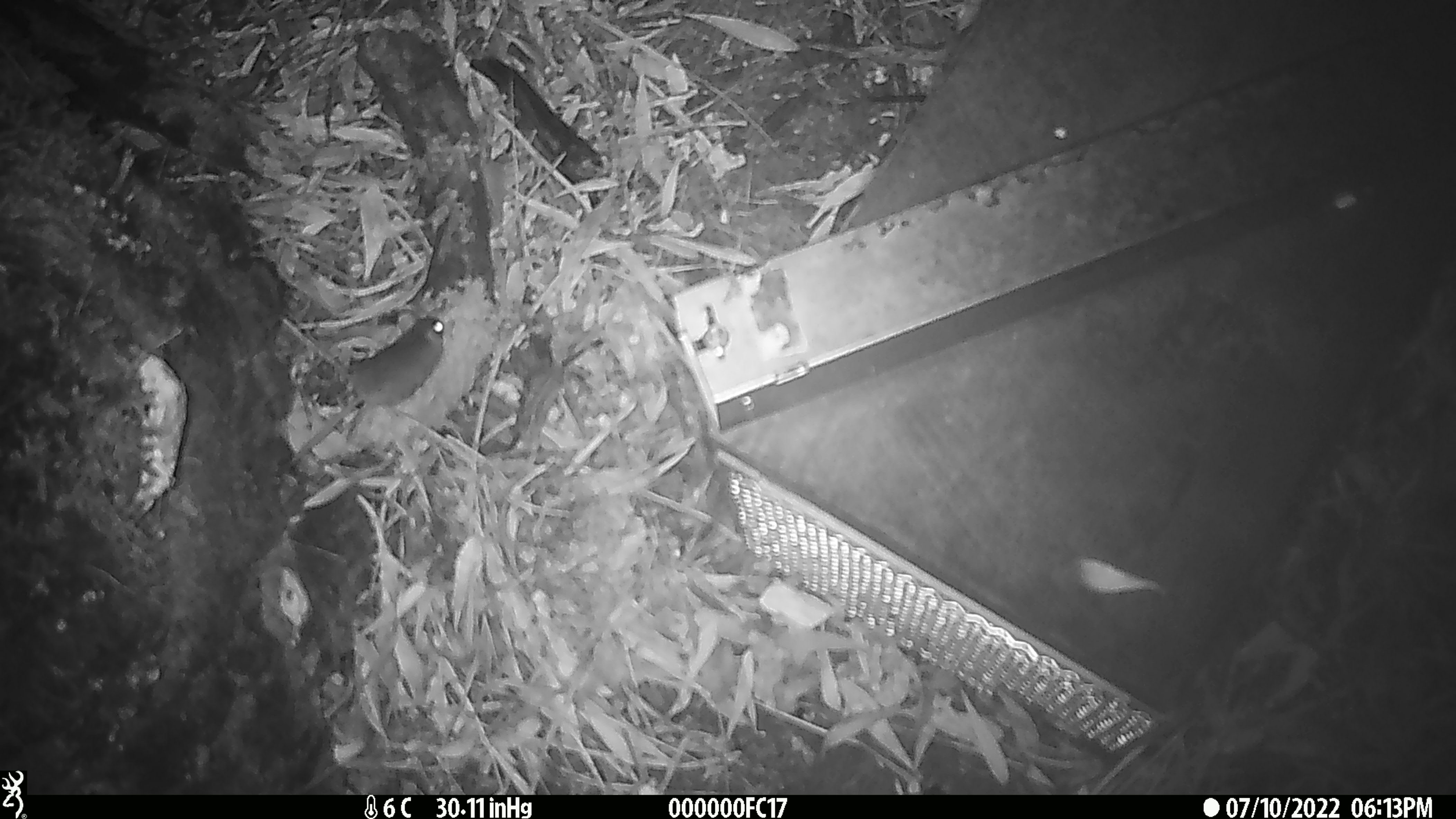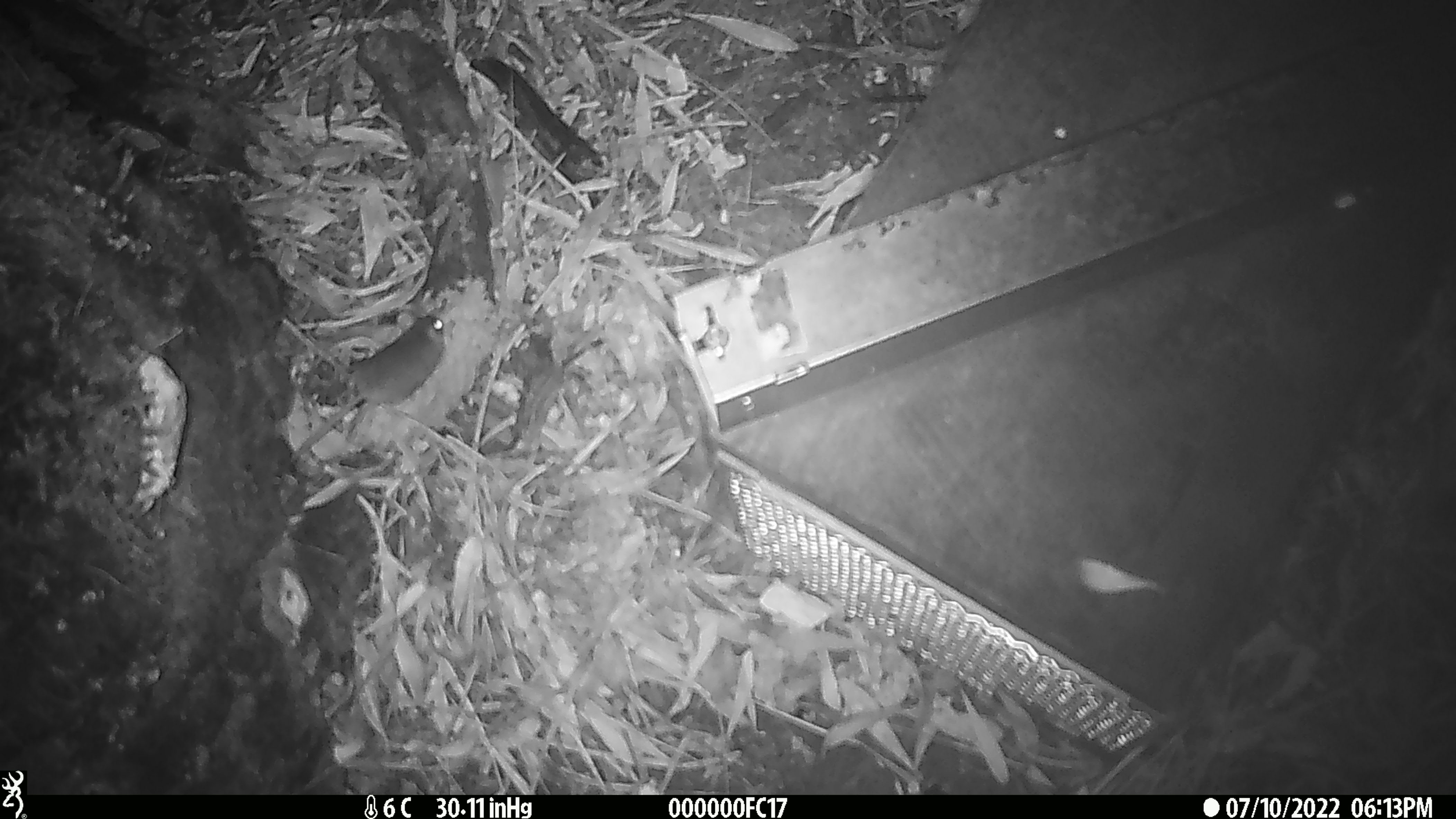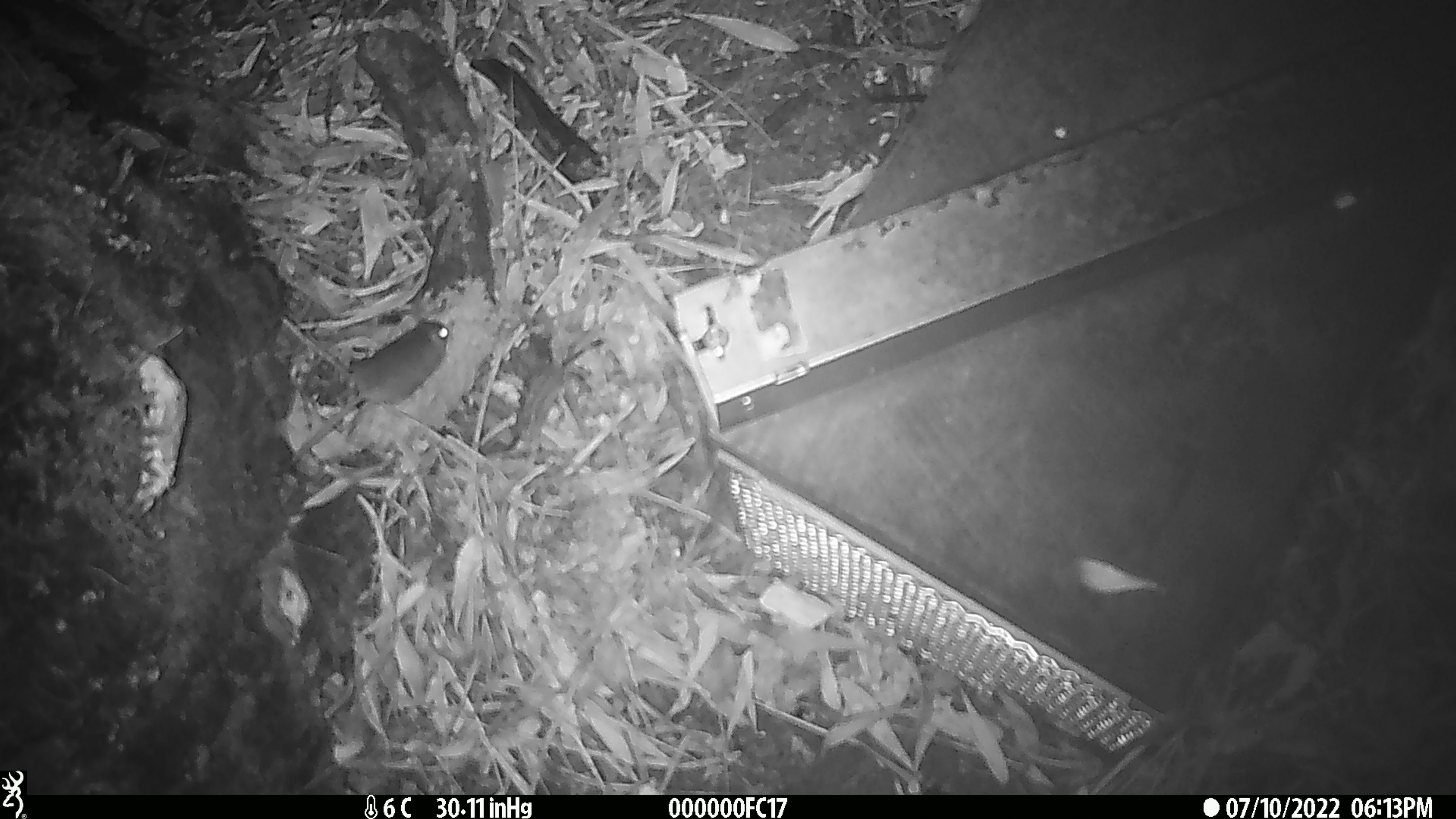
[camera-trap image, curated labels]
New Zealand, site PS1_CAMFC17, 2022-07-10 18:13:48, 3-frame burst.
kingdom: Animalia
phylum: Chordata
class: Mammalia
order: Rodentia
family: Muridae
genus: Mus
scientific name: Mus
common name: mouse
Mouse (Mus).